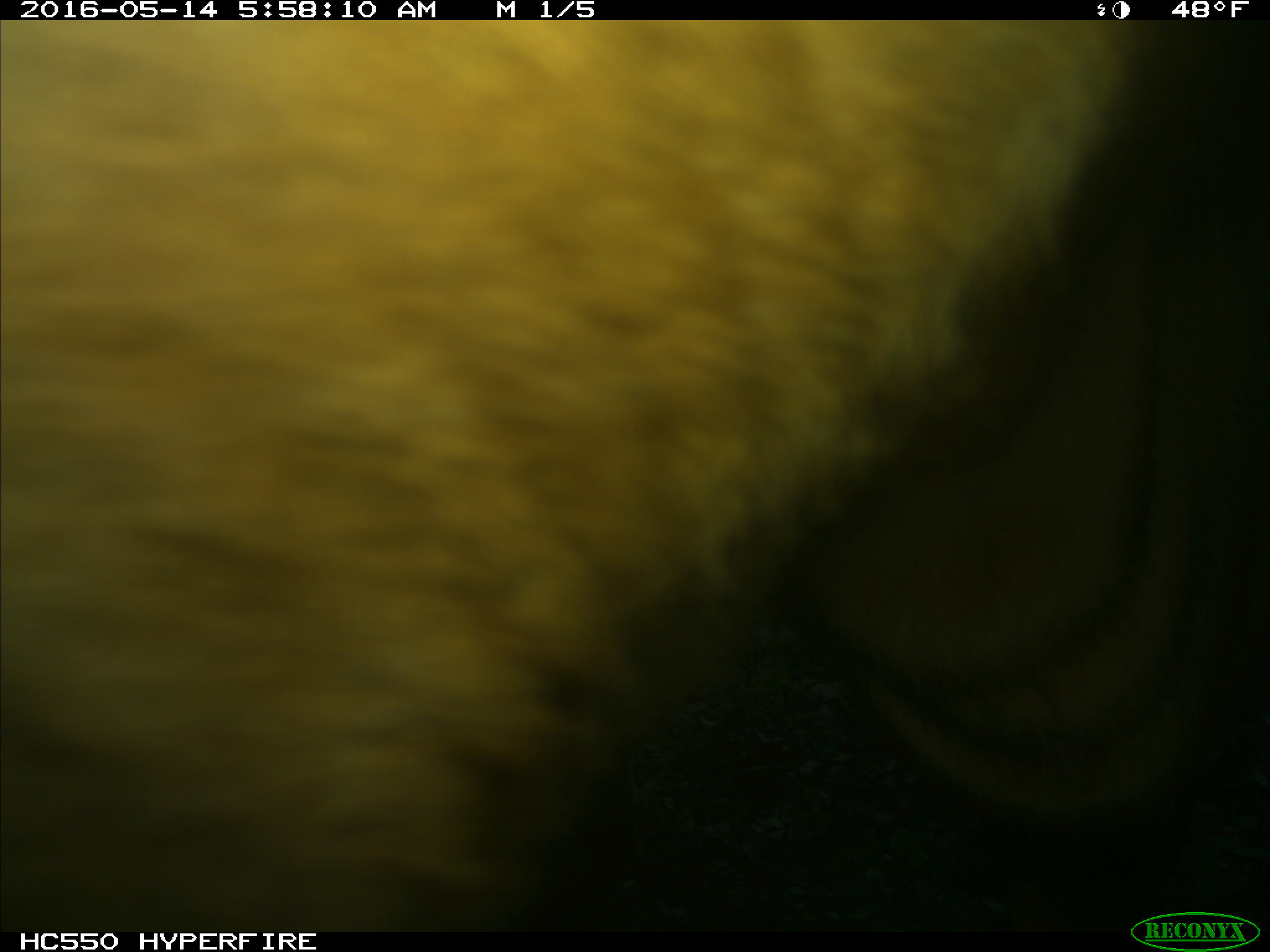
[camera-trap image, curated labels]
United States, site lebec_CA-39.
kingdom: Animalia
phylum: Chordata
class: Mammalia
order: Artiodactyla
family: Bovidae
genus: Bos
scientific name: Bos taurus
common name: domestic cow